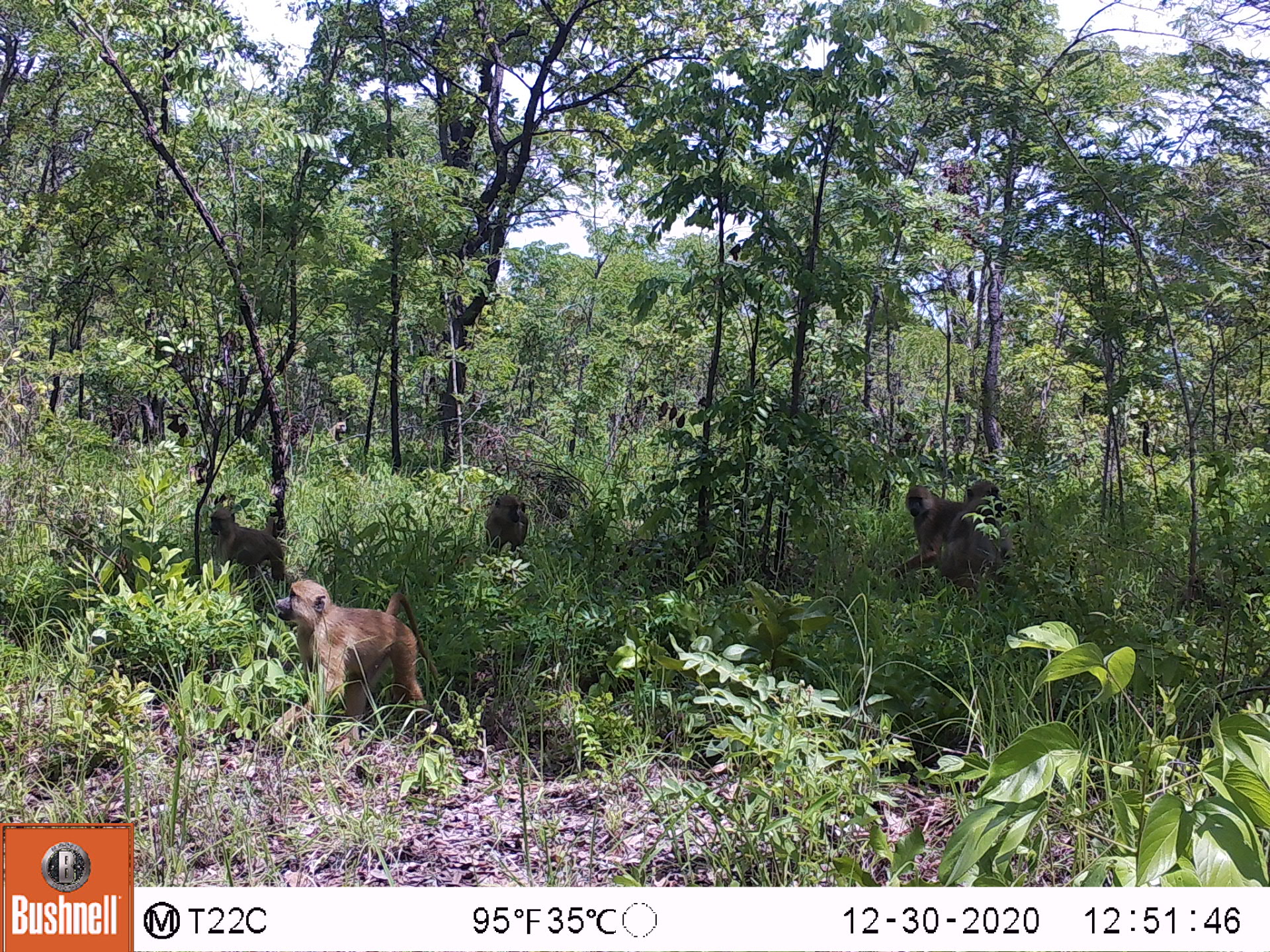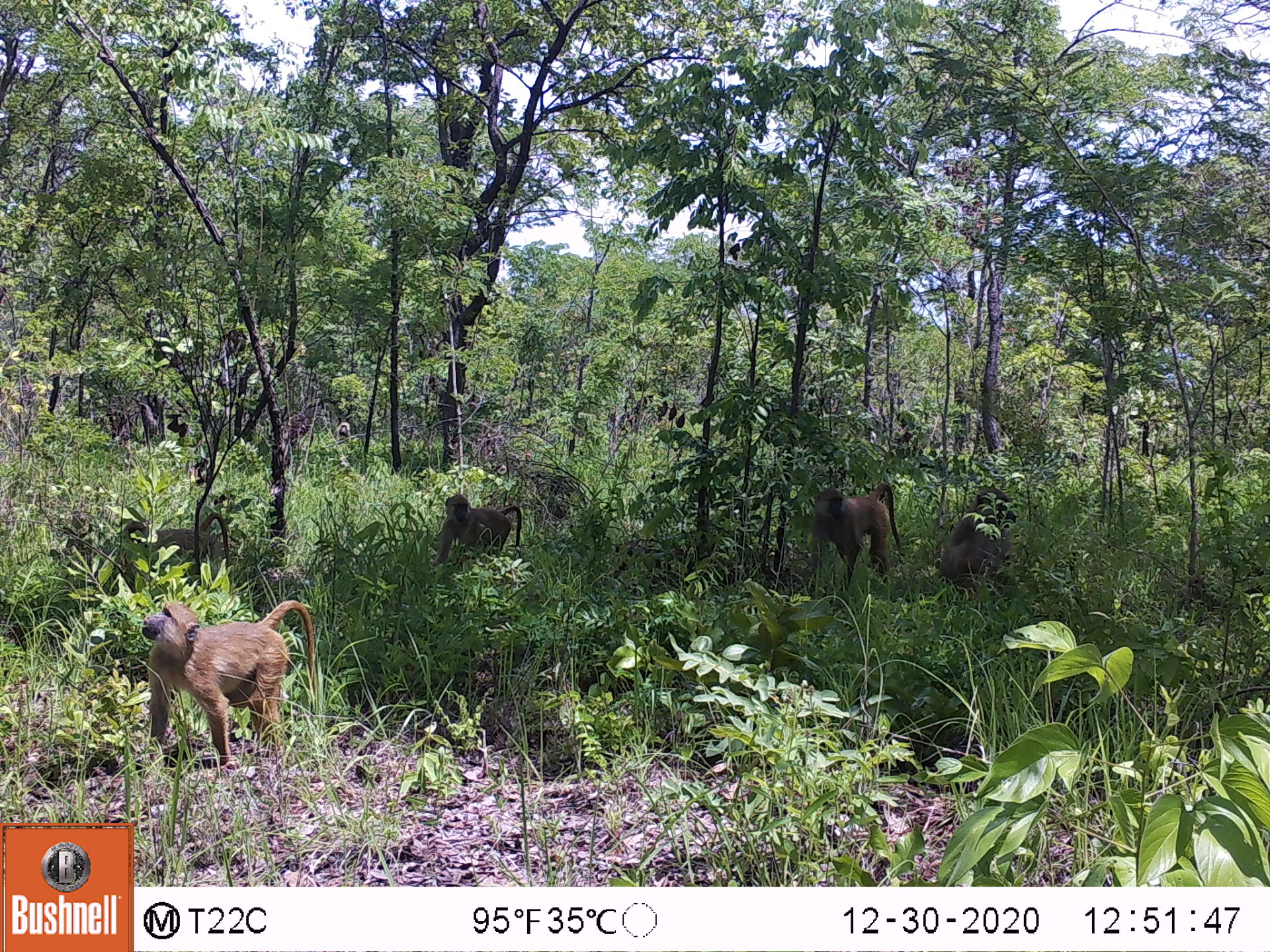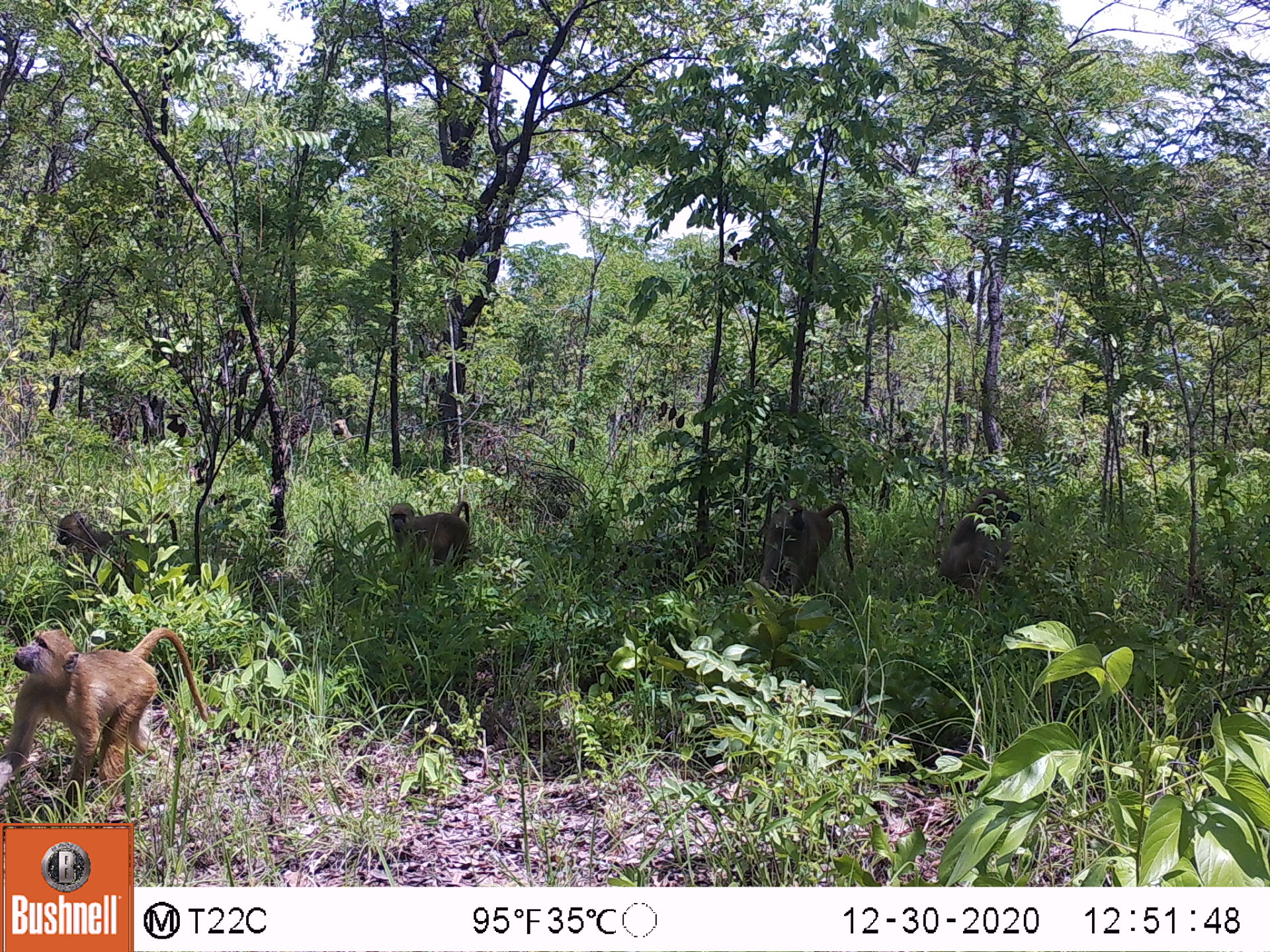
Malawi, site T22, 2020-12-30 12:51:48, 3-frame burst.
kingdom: Animalia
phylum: Chordata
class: Mammalia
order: Primates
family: Cercopithecidae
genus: Papio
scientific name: Papio cynocephalus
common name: yellow baboon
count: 5